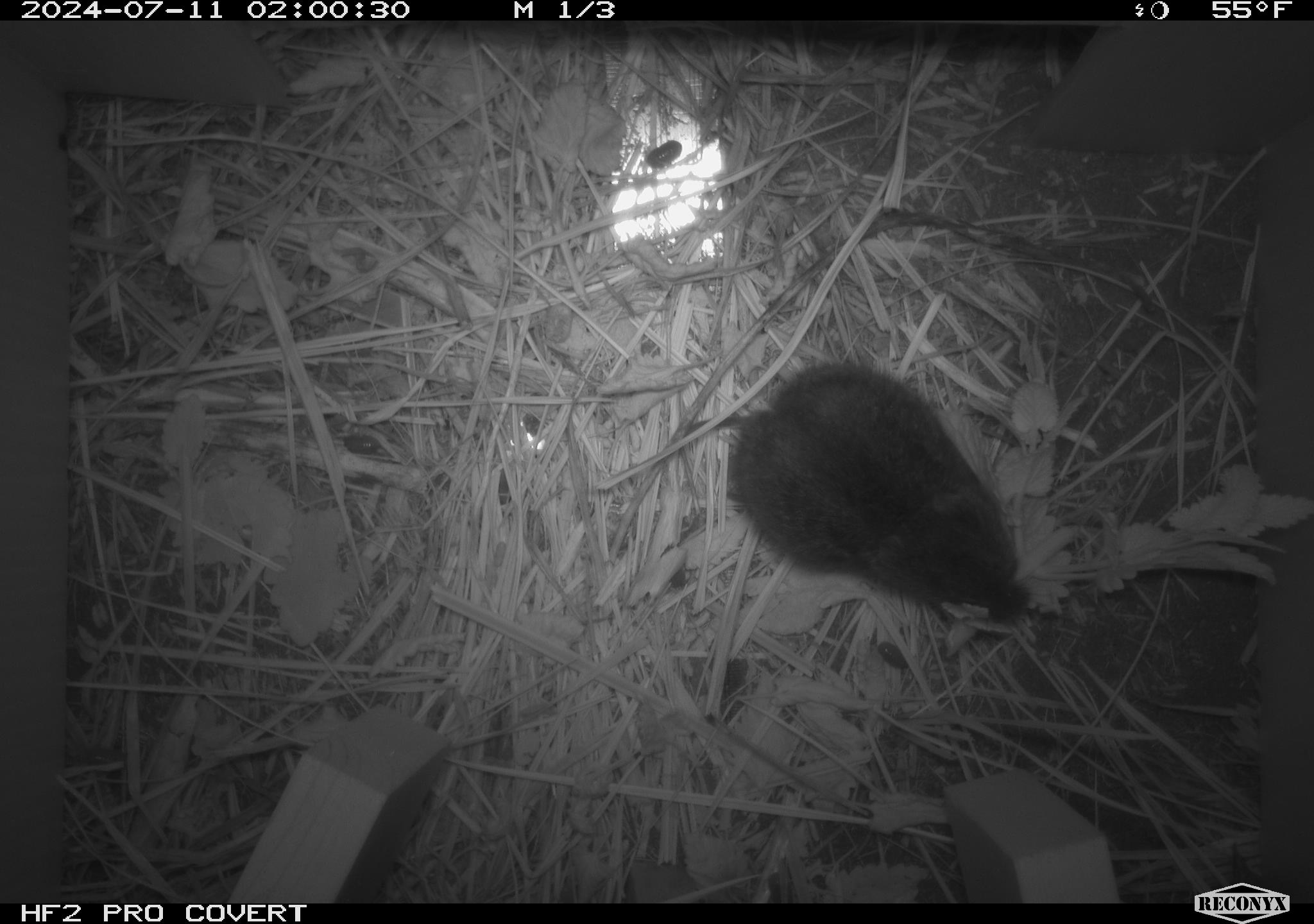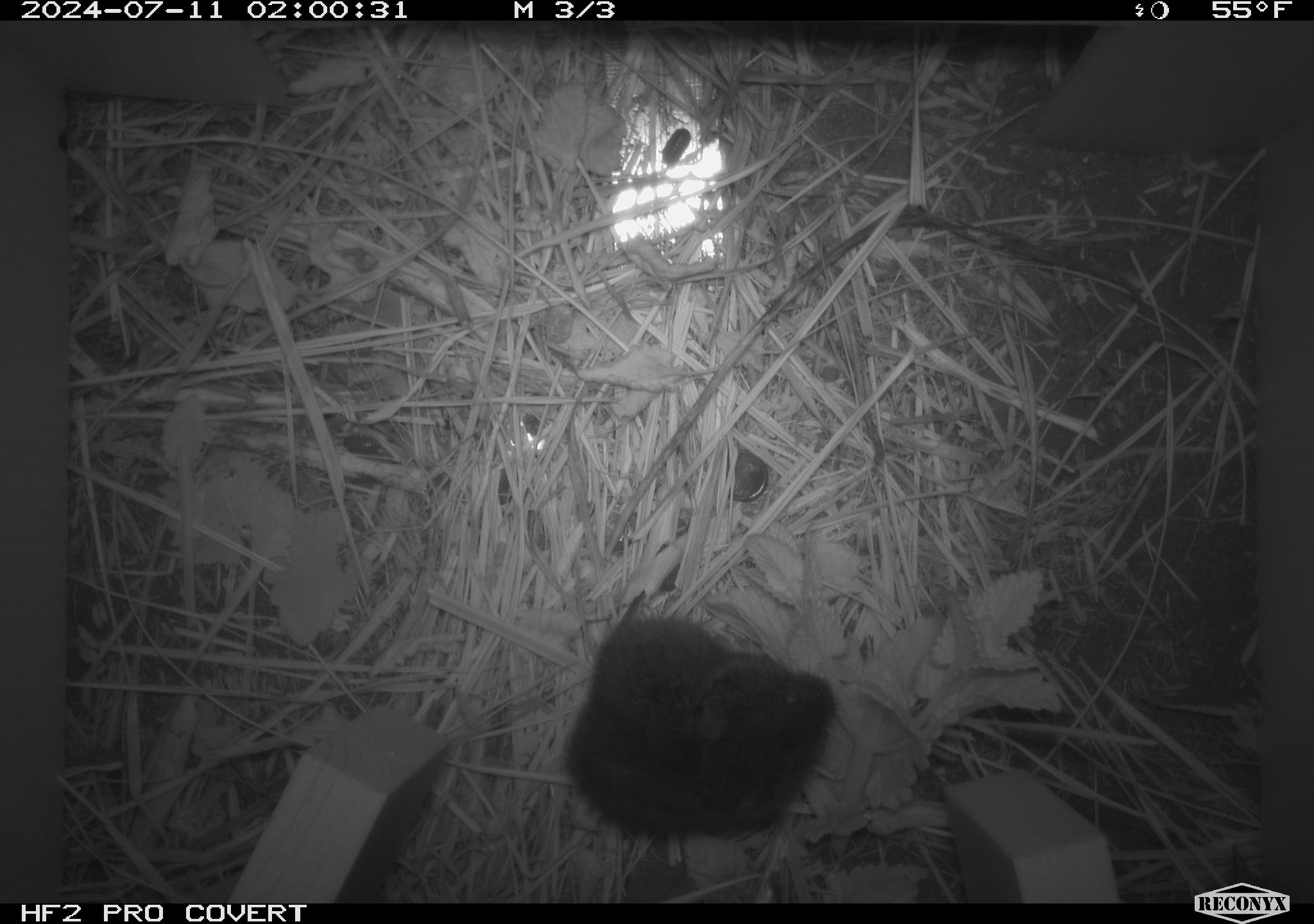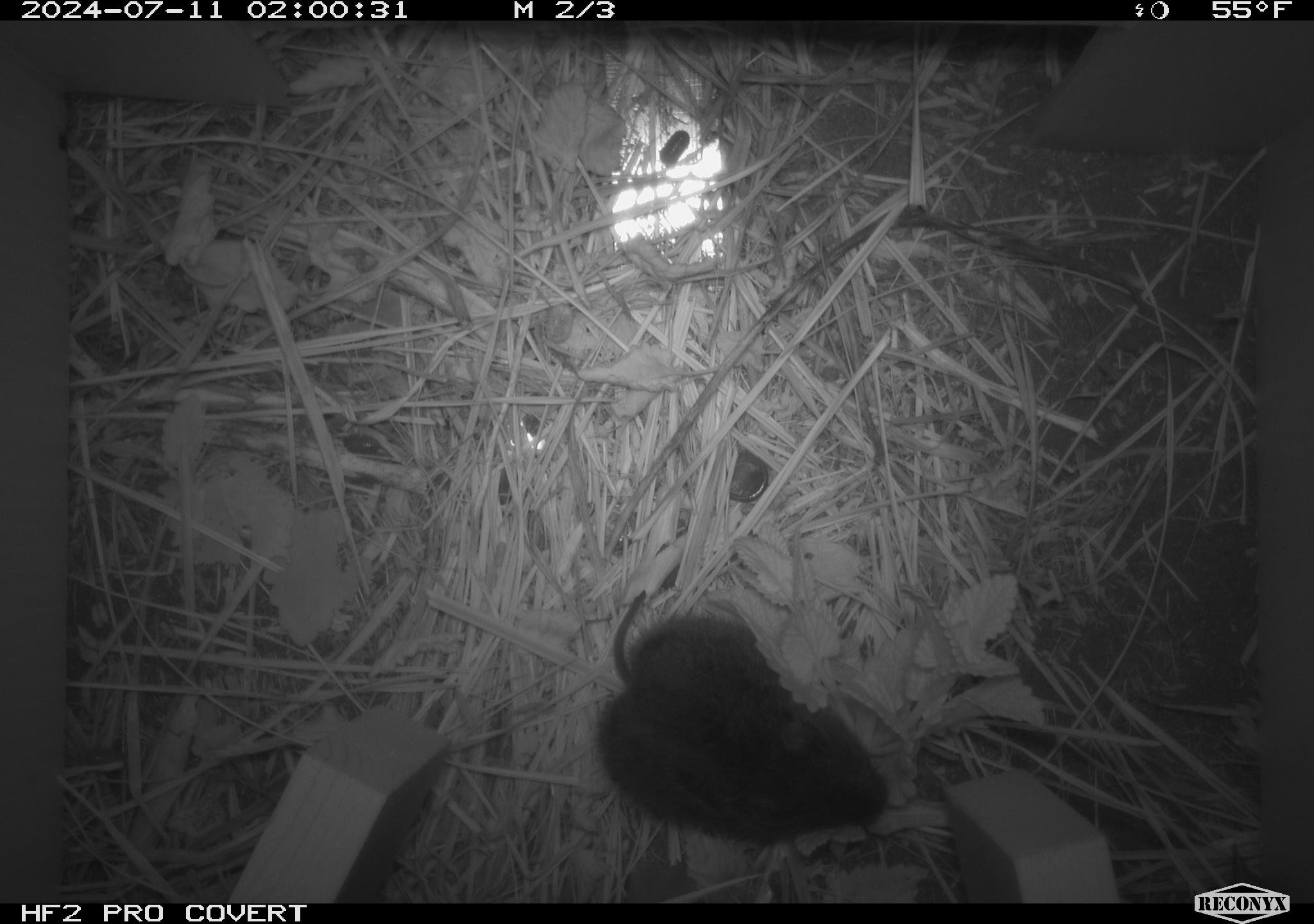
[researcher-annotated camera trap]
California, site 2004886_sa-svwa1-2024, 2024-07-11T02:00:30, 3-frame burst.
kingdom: Animalia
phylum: Chordata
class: Mammalia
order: Rodentia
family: Cricetidae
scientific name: Arvicolinae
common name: voles, lemmings, and muskrats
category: arvicolinae subfamily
Arvicolinae subfamily (voles, lemmings, and muskrats) (Arvicolinae).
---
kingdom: Animalia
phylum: Arthropoda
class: Malacostraca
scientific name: Malacostraca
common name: amphipods, crabs, isopods, krill, lobsters and shrimps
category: malacostracan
Malacostracan (amphipods, crabs, isopods, krill, lobsters and shrimps) (Malacostraca).